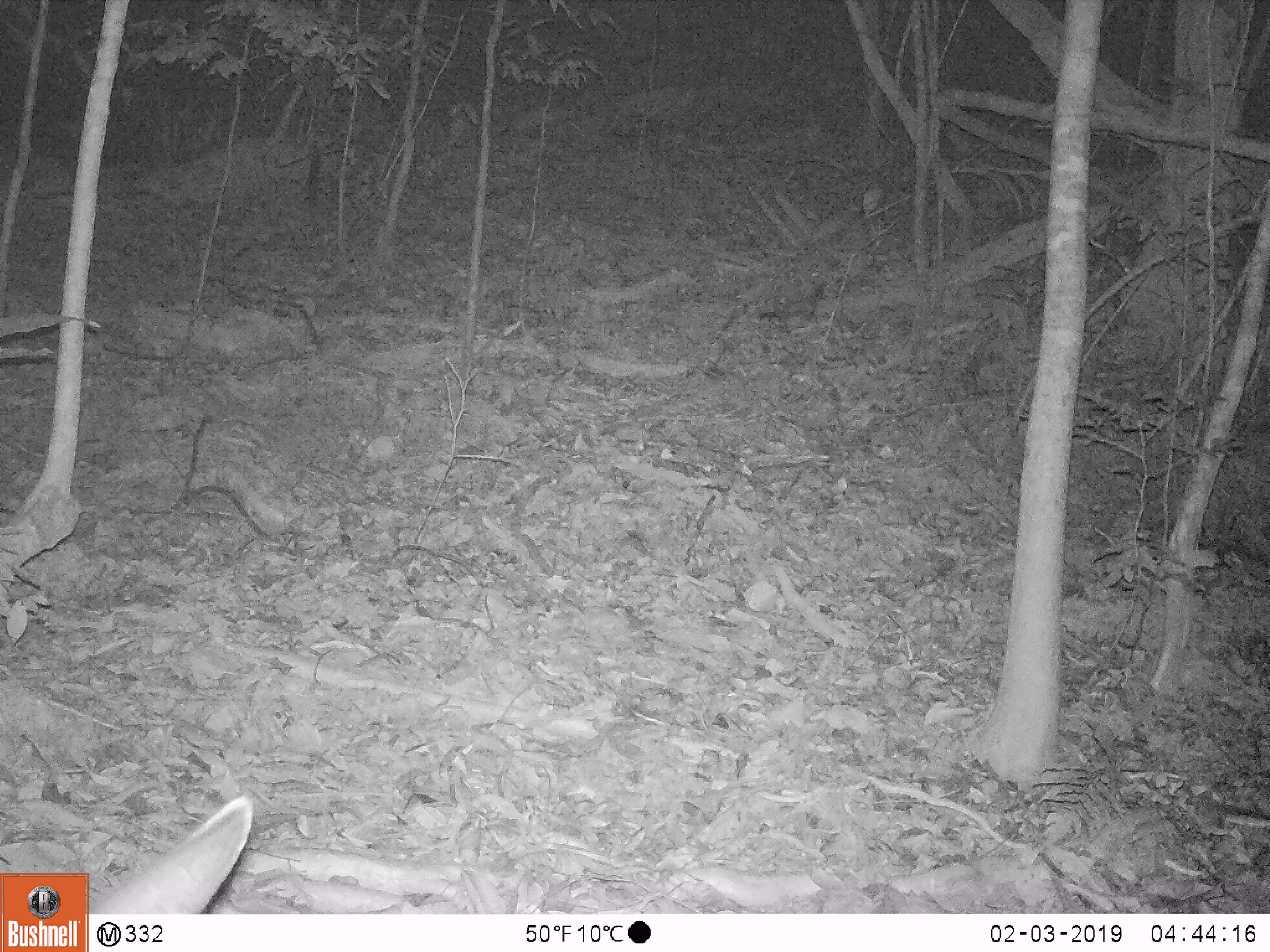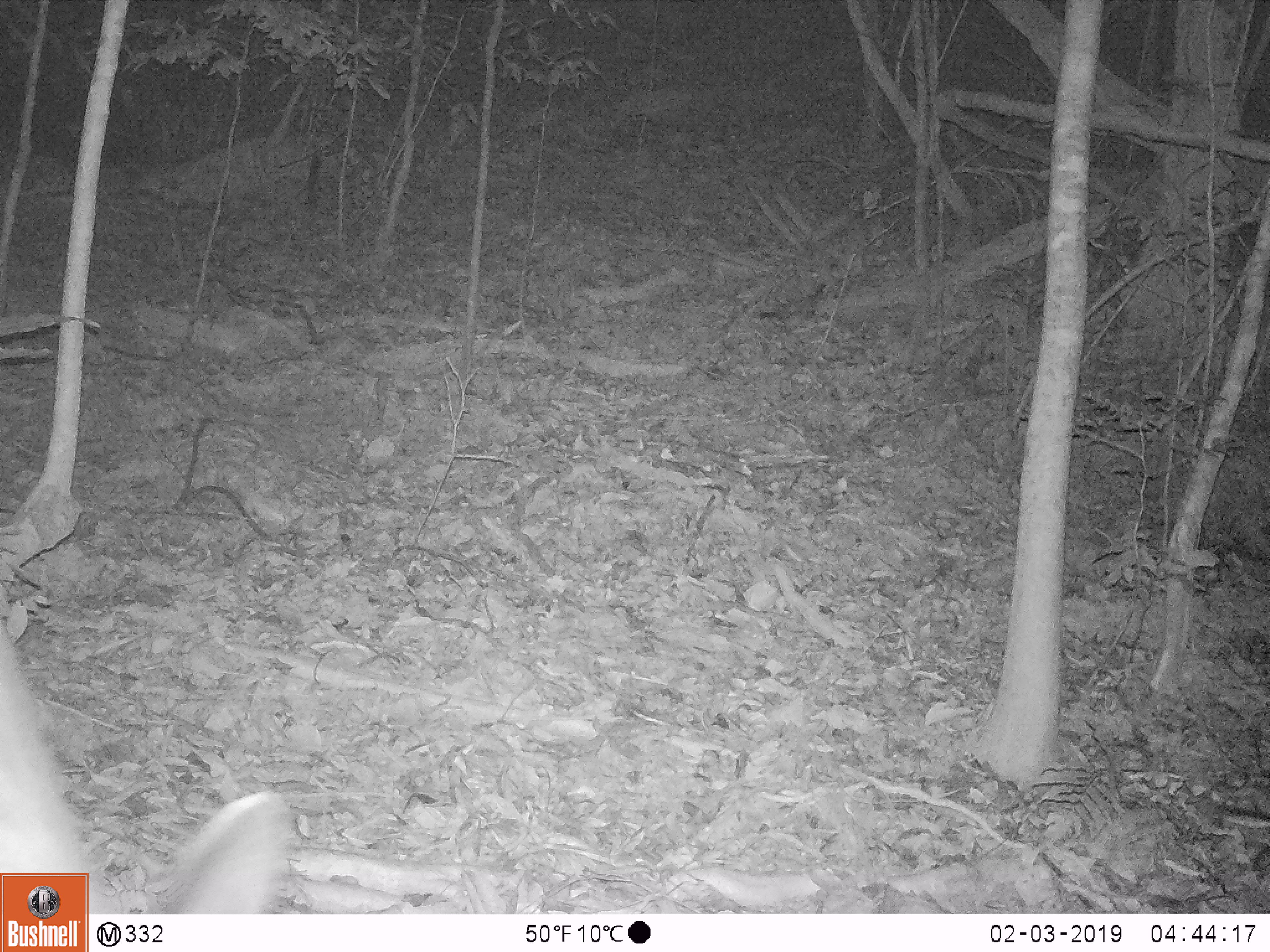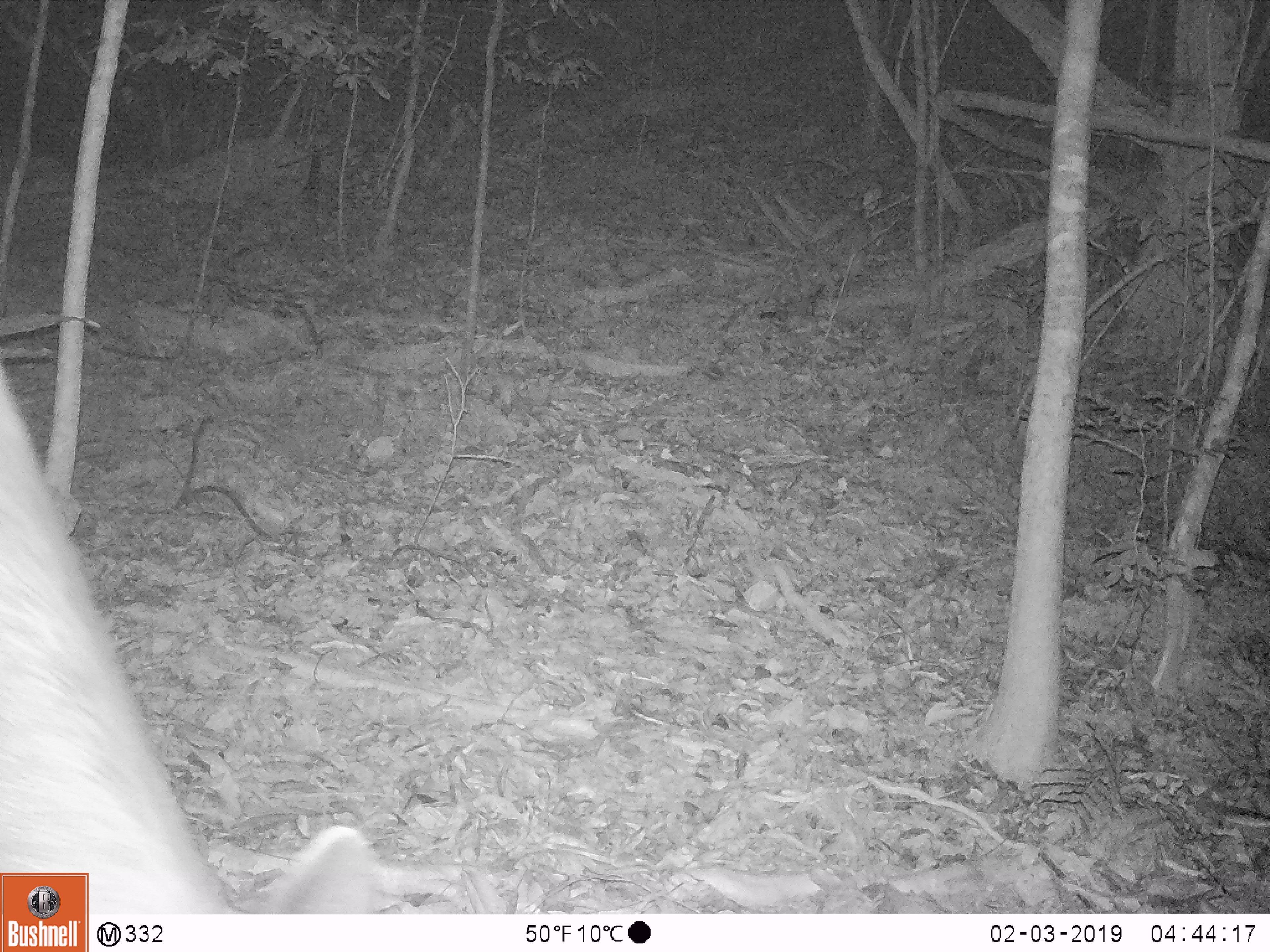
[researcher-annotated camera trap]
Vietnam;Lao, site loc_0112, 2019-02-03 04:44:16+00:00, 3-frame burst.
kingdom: Animalia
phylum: Chordata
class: Mammalia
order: Artiodactyla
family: Cervidae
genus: Rusa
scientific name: Rusa unicolor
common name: sambar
Sambar (Rusa unicolor). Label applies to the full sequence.